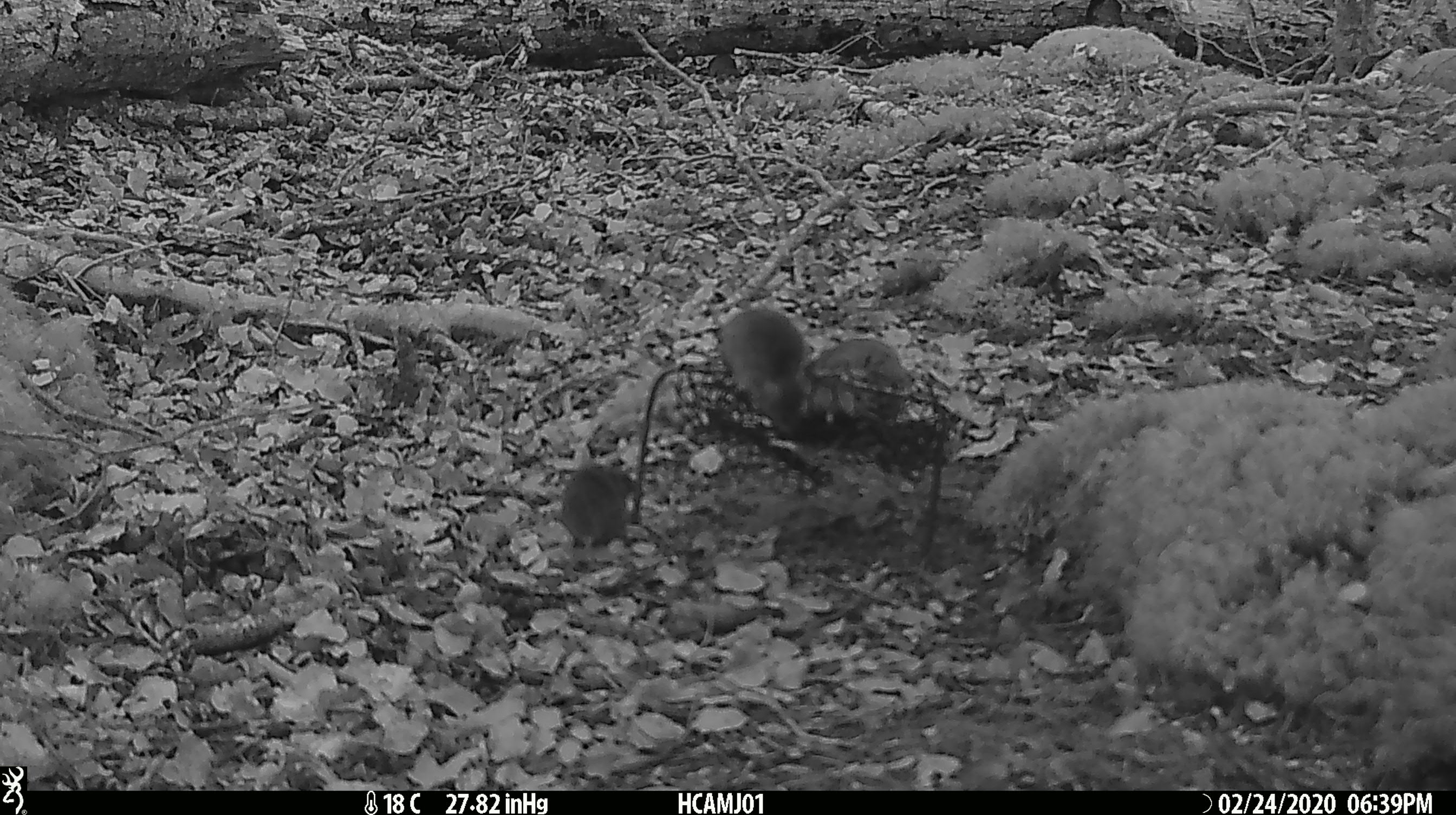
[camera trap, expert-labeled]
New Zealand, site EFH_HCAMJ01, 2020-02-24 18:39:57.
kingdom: Animalia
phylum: Chordata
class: Mammalia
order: Rodentia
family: Muridae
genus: Mus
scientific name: Mus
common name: mouse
Mouse (Mus).